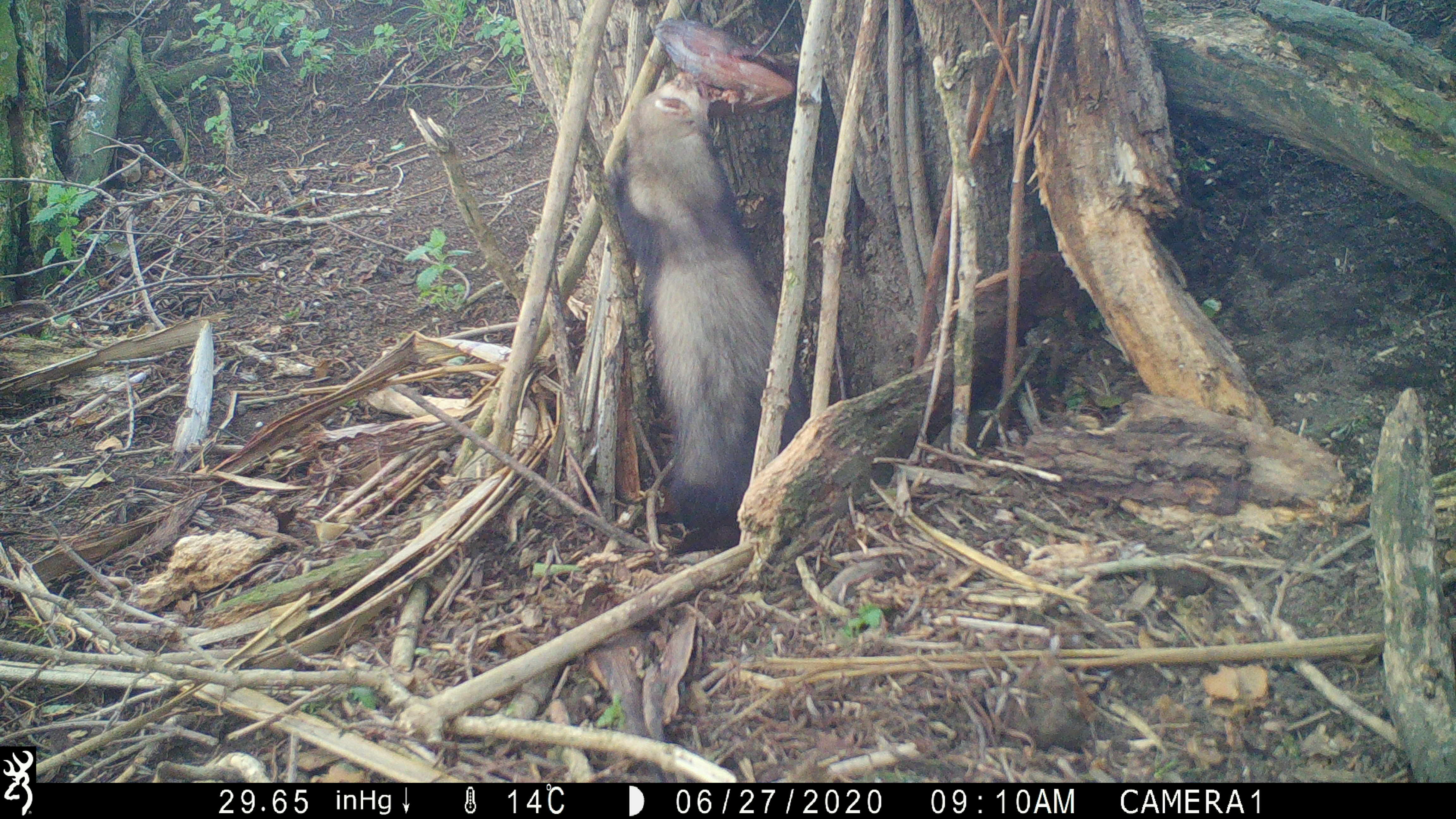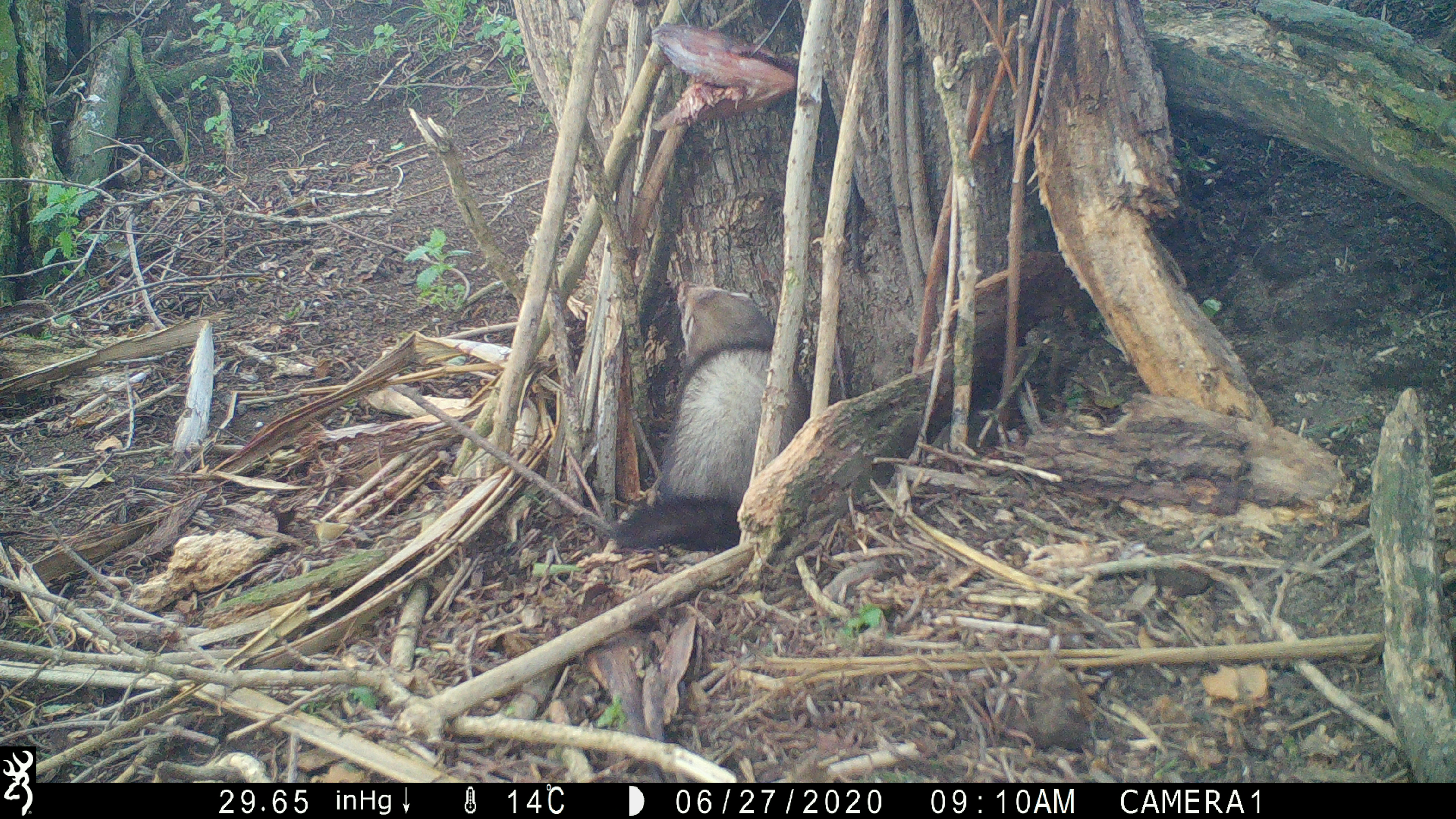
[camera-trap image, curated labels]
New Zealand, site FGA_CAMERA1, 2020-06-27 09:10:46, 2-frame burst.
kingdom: Animalia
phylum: Chordata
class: Mammalia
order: Carnivora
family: Mustelidae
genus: Mustela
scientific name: Mustela furo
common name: ferret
Ferret (Mustela furo).